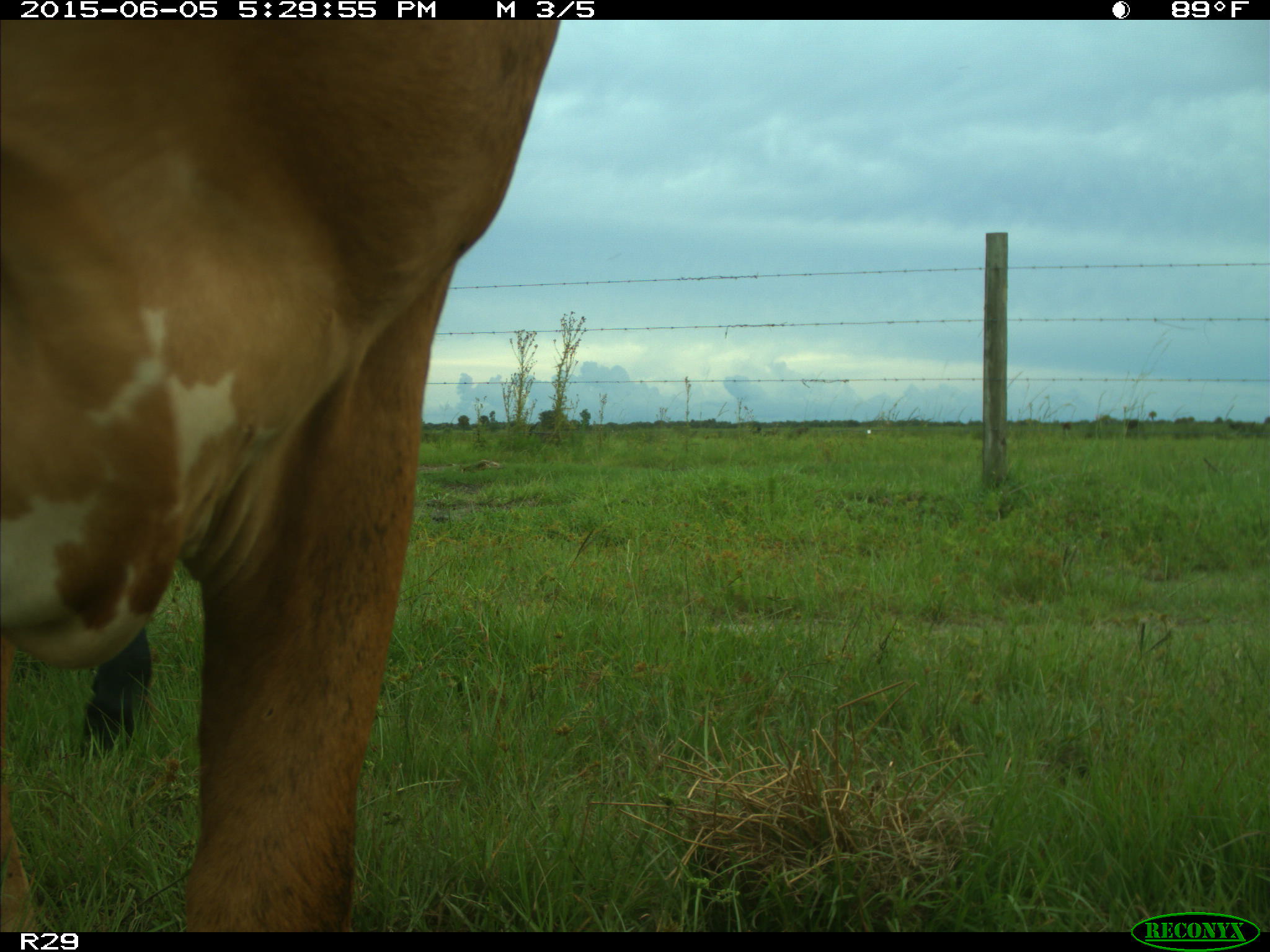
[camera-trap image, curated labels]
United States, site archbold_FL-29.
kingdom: Animalia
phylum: Chordata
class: Mammalia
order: Artiodactyla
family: Bovidae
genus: Bos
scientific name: Bos taurus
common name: domestic cow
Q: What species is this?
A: Bos taurus (domestic cow).